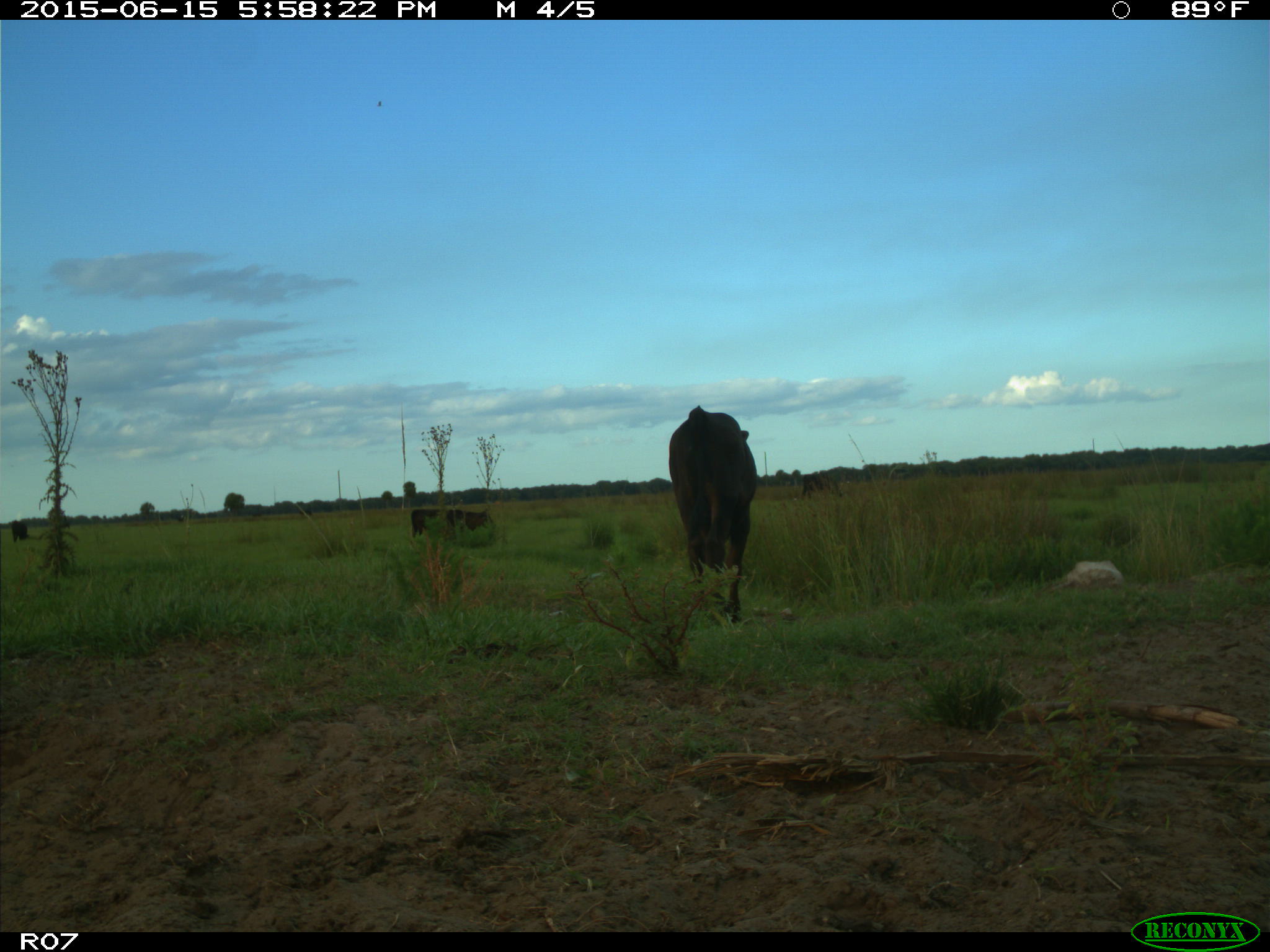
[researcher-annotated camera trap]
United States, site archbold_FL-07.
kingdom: Animalia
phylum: Chordata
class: Mammalia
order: Artiodactyla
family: Bovidae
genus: Bos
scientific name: Bos taurus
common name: domestic cow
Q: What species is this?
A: Bos taurus (domestic cow).